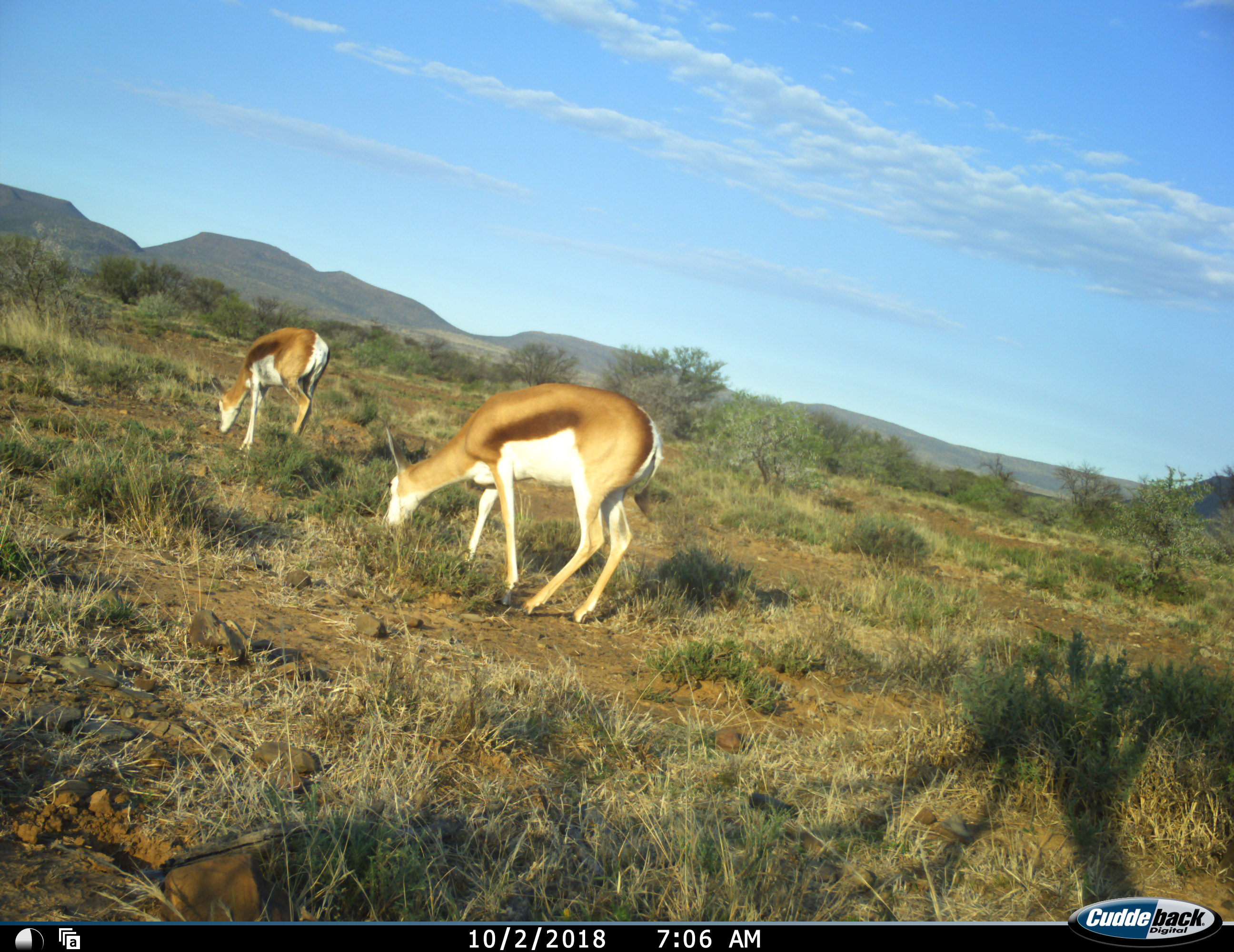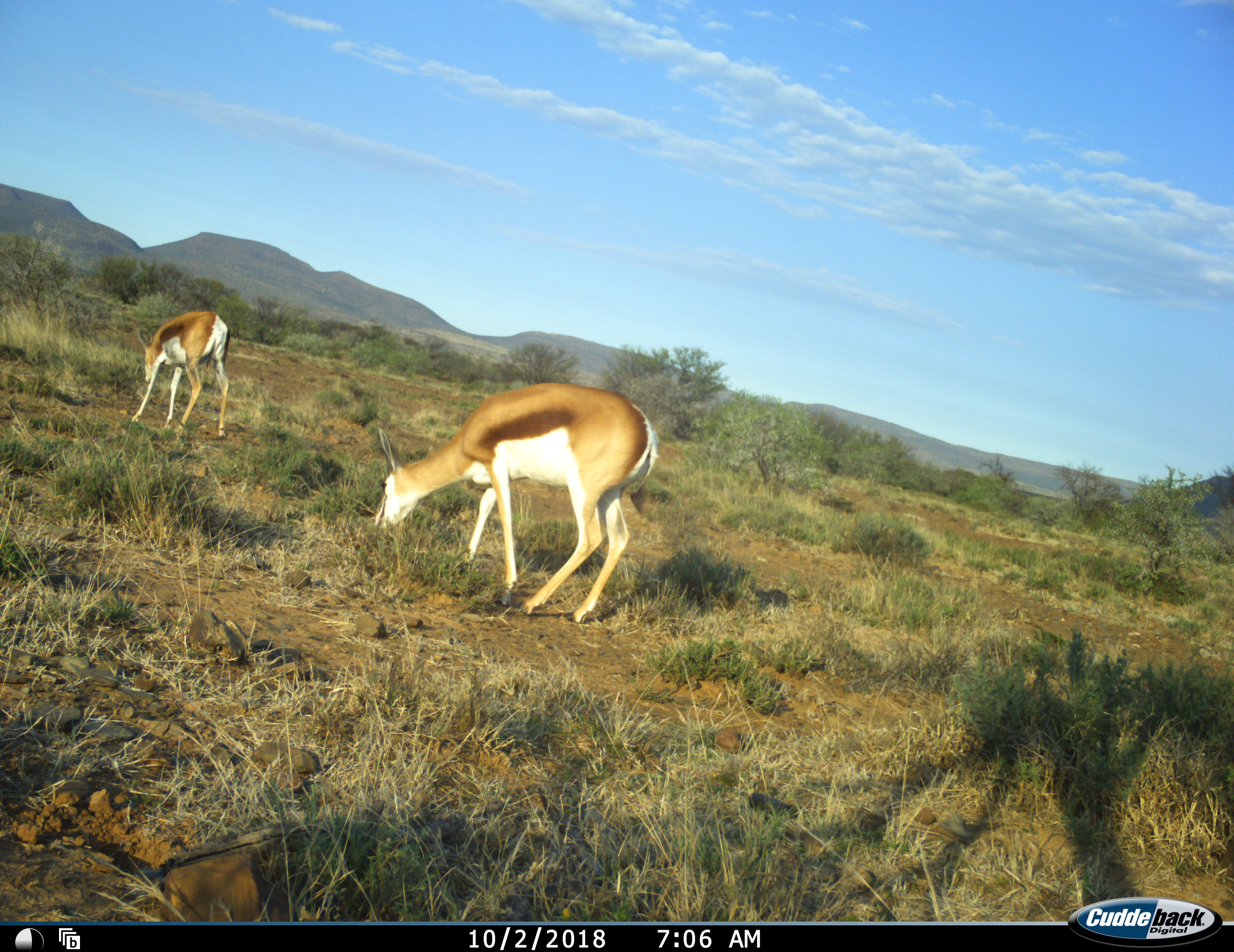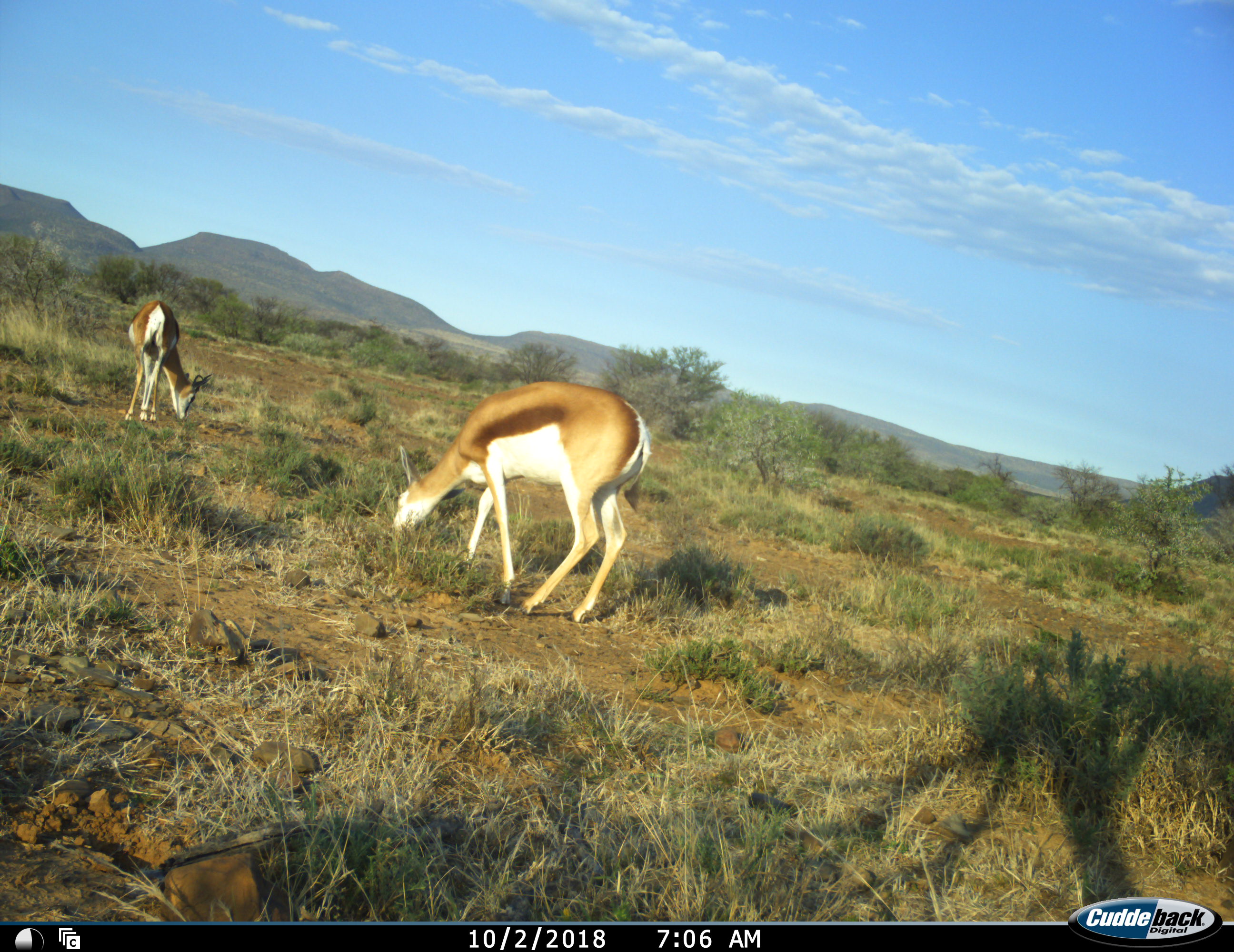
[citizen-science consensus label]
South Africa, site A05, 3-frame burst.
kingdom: Animalia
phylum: Chordata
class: Mammalia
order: Artiodactyla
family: Bovidae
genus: Antidorcas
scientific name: Antidorcas marsupialis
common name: springbok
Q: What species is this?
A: Springbok (Antidorcas marsupialis).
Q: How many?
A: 2.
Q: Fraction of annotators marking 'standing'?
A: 20%.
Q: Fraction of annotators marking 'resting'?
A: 0%.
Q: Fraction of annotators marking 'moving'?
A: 50%.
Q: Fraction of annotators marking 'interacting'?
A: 0%.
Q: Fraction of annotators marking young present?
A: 0%.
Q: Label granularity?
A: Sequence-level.